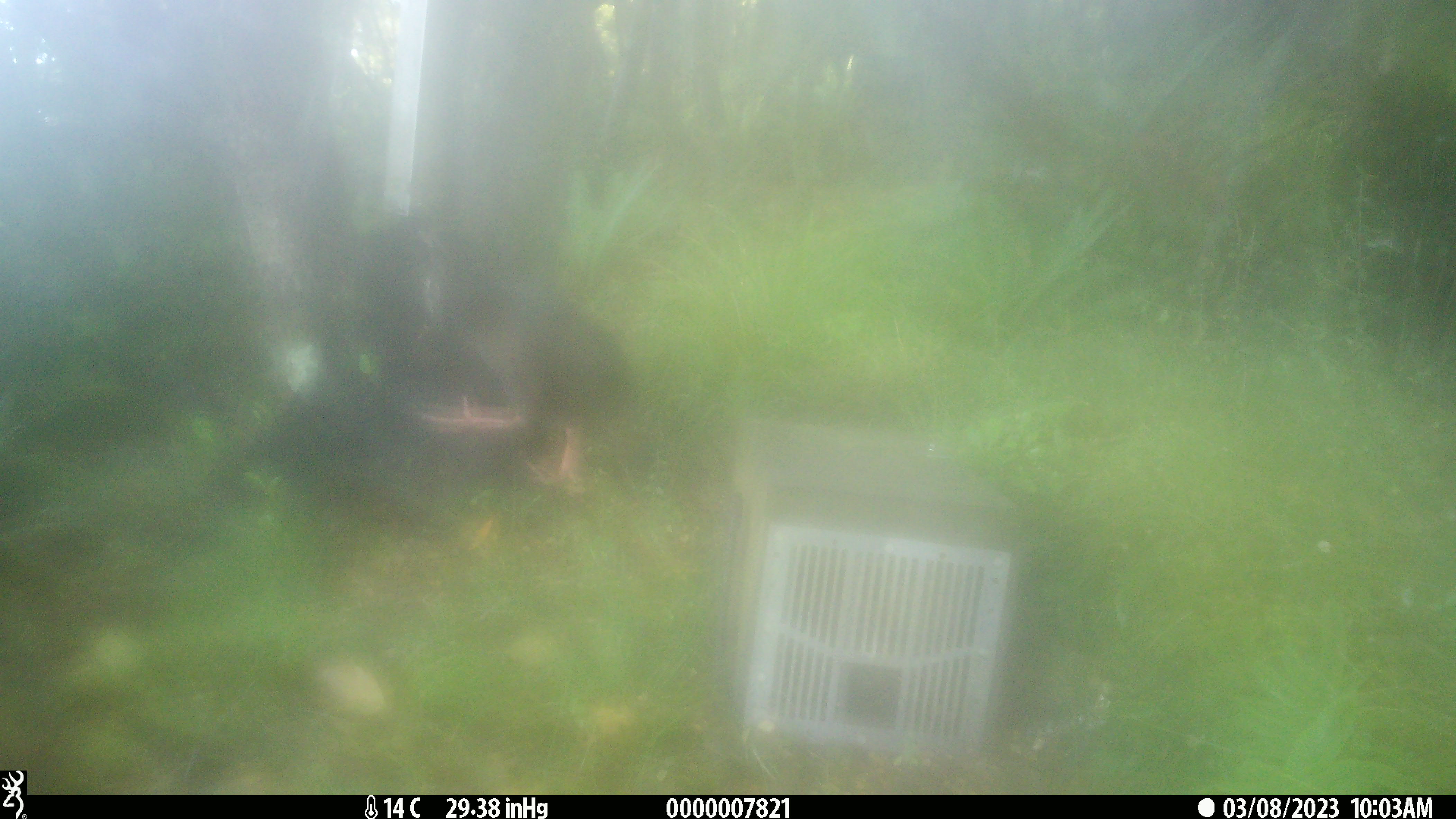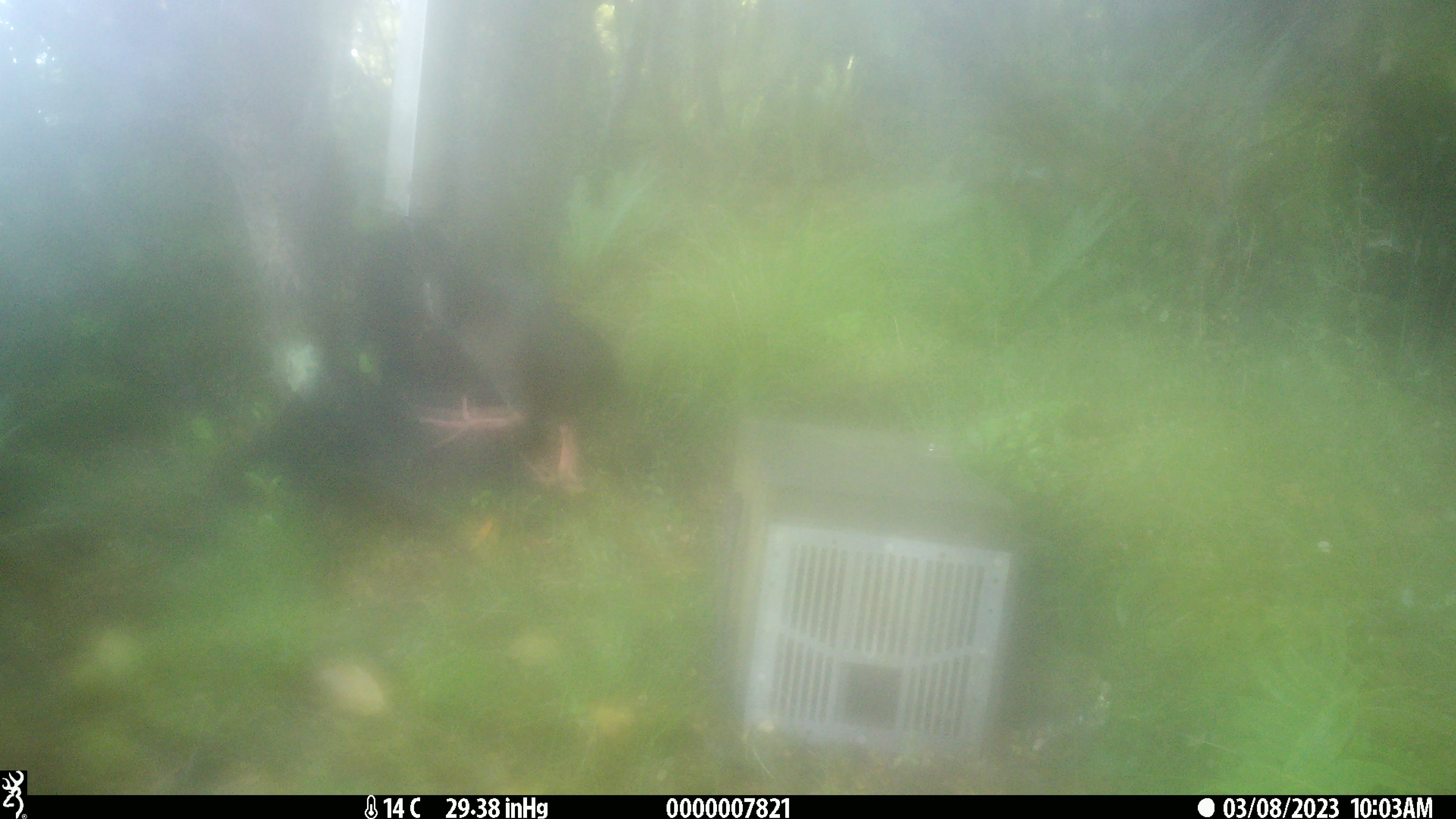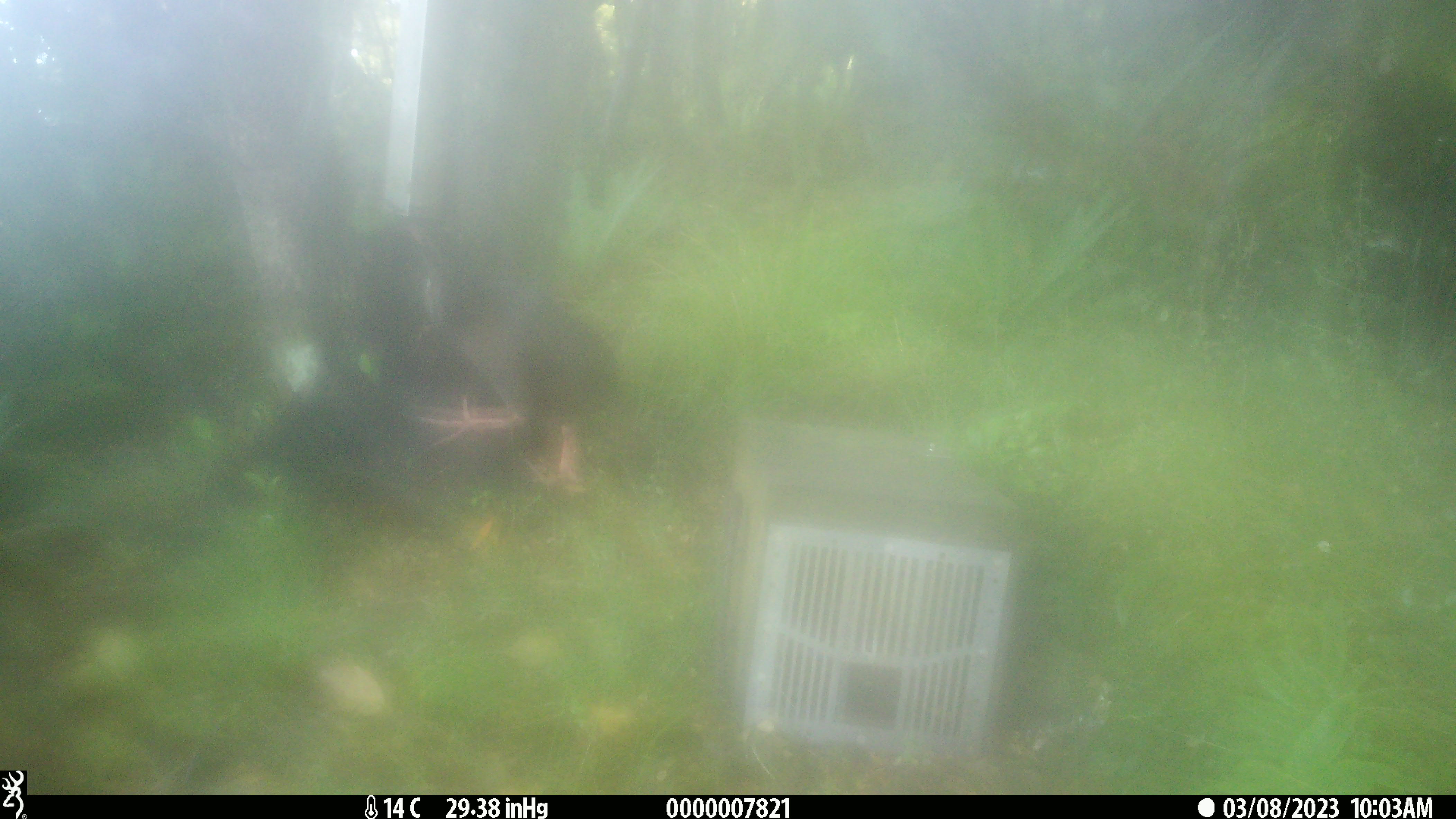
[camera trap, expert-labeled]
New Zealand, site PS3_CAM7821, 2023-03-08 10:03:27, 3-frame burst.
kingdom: Animalia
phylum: Chordata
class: Aves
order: Gruiformes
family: Rallidae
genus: Gallirallus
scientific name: Gallirallus australis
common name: weka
Weka (Gallirallus australis).